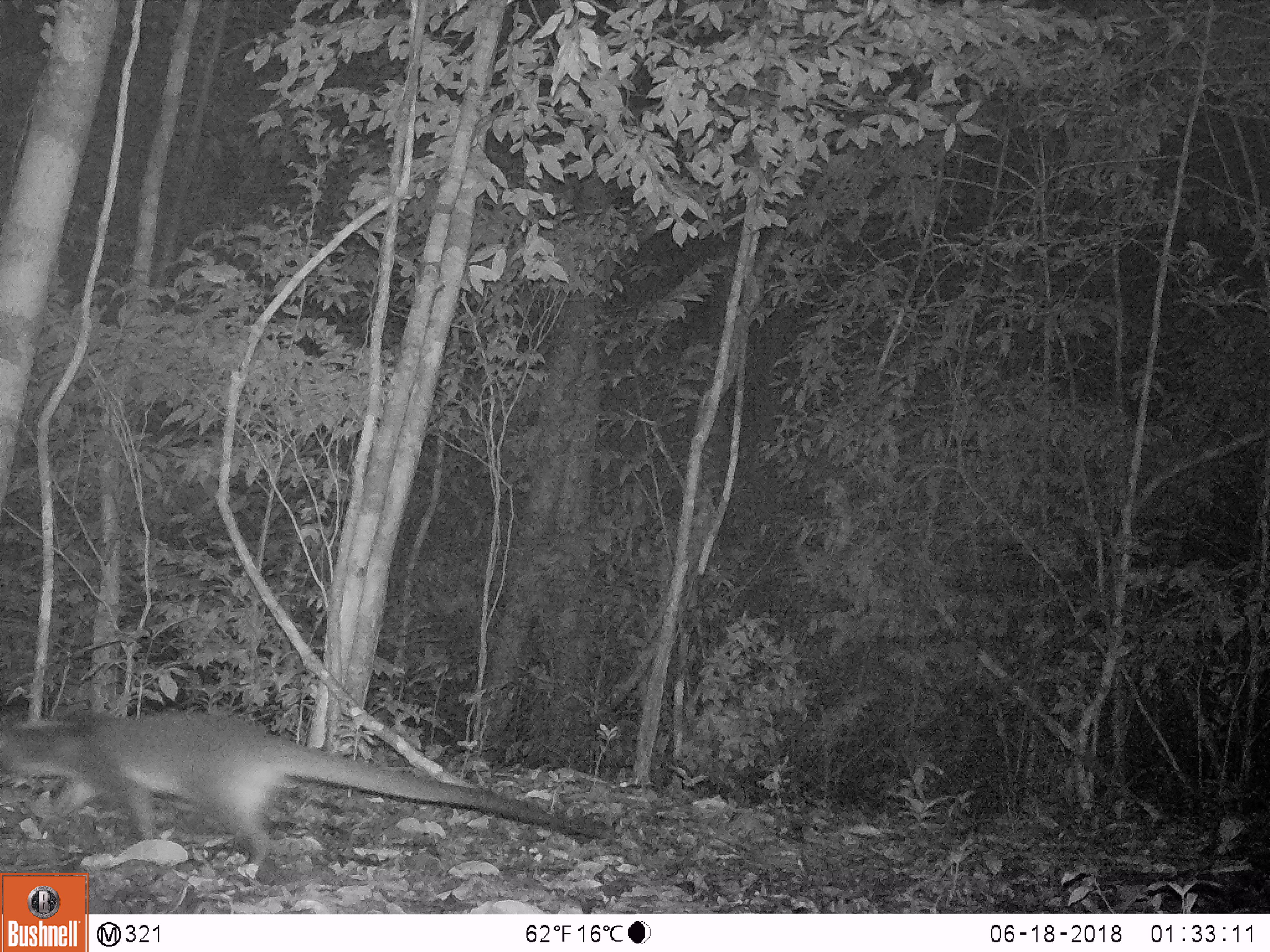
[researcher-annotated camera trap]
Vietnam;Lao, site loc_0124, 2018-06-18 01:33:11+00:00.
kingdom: Animalia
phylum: Chordata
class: Mammalia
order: Carnivora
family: Viverridae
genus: Paguma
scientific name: Paguma larvata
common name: masked palm civet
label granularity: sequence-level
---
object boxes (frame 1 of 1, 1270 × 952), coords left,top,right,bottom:
masked palm civet: 0,705,609,880